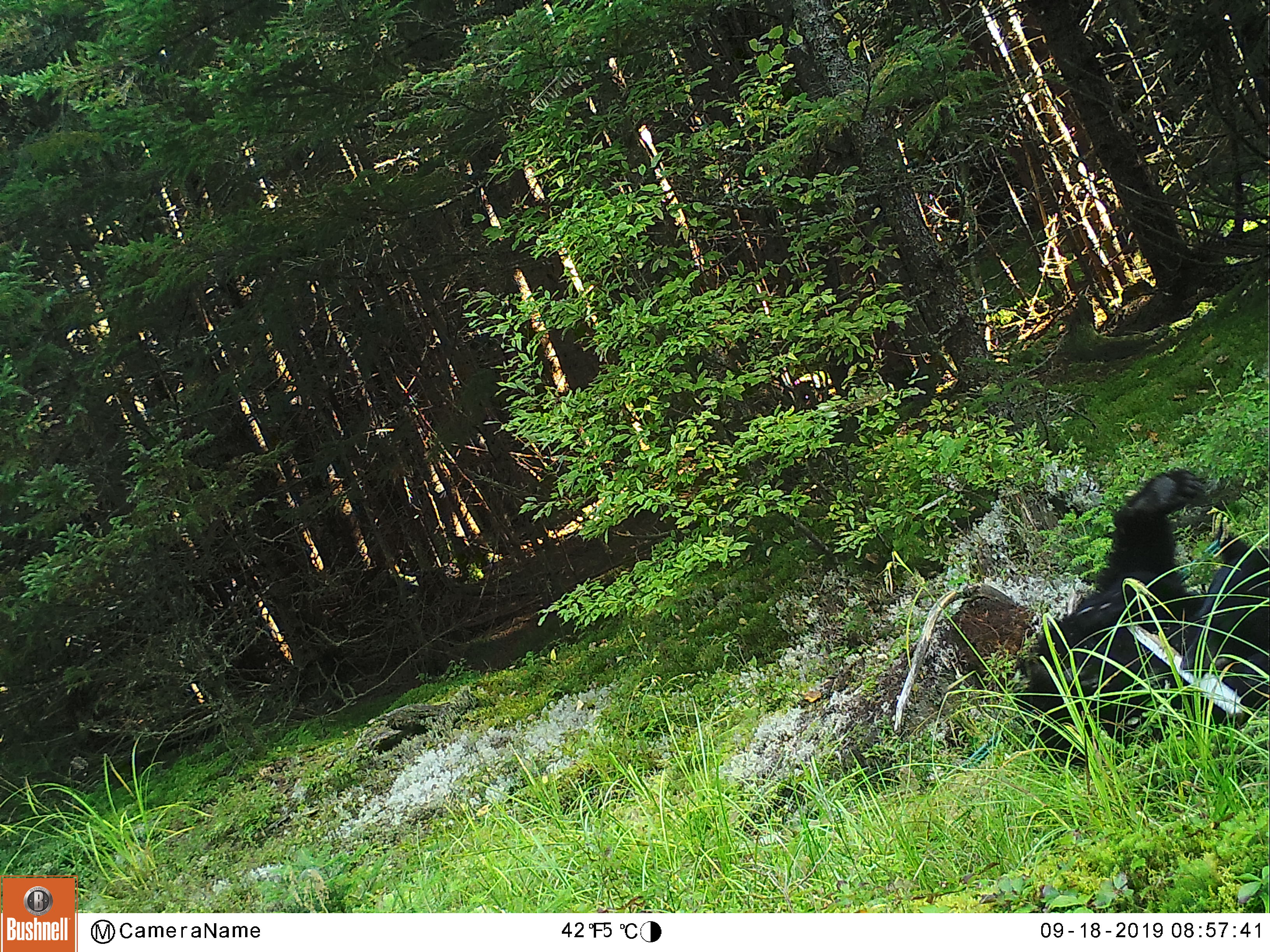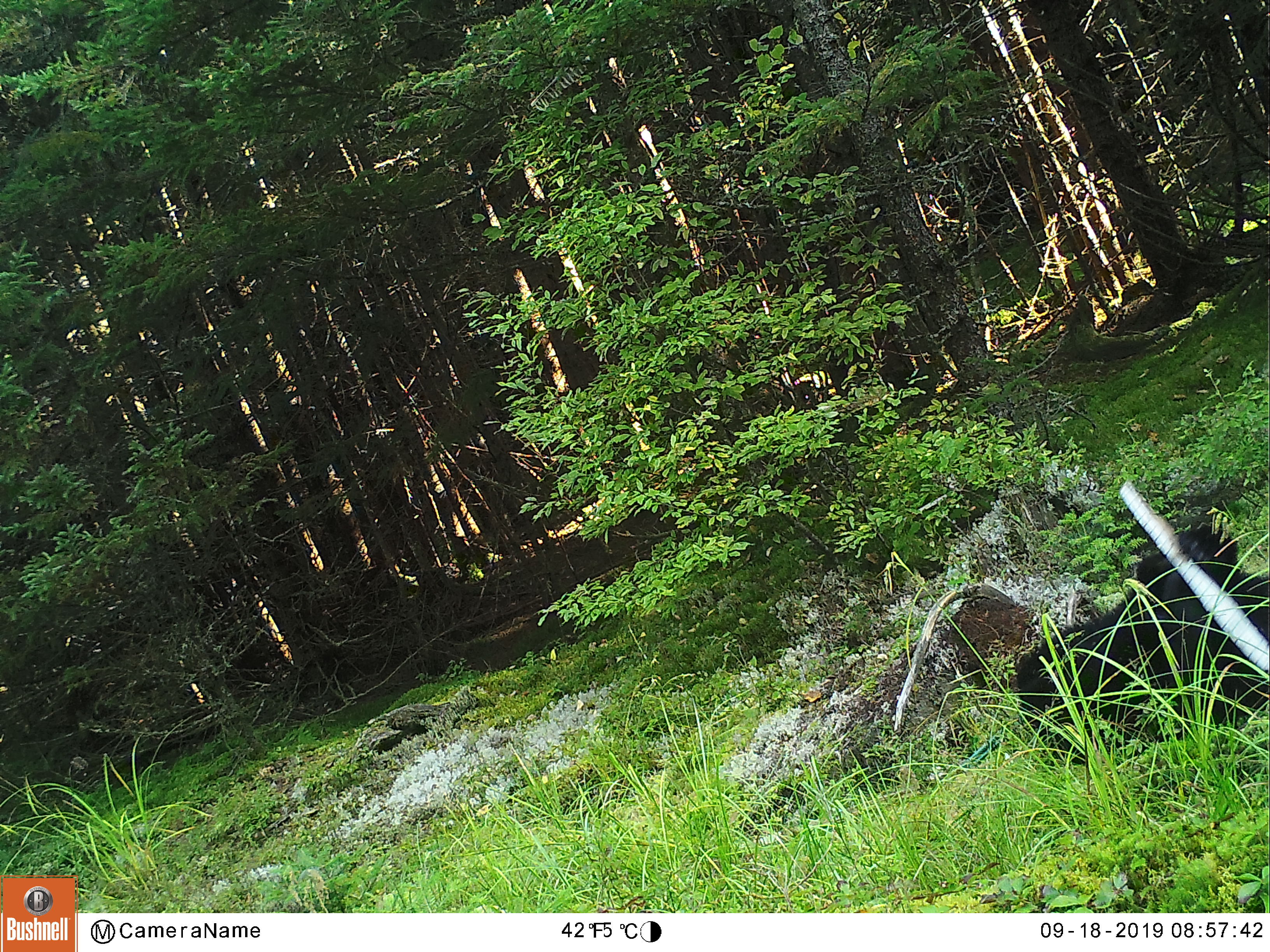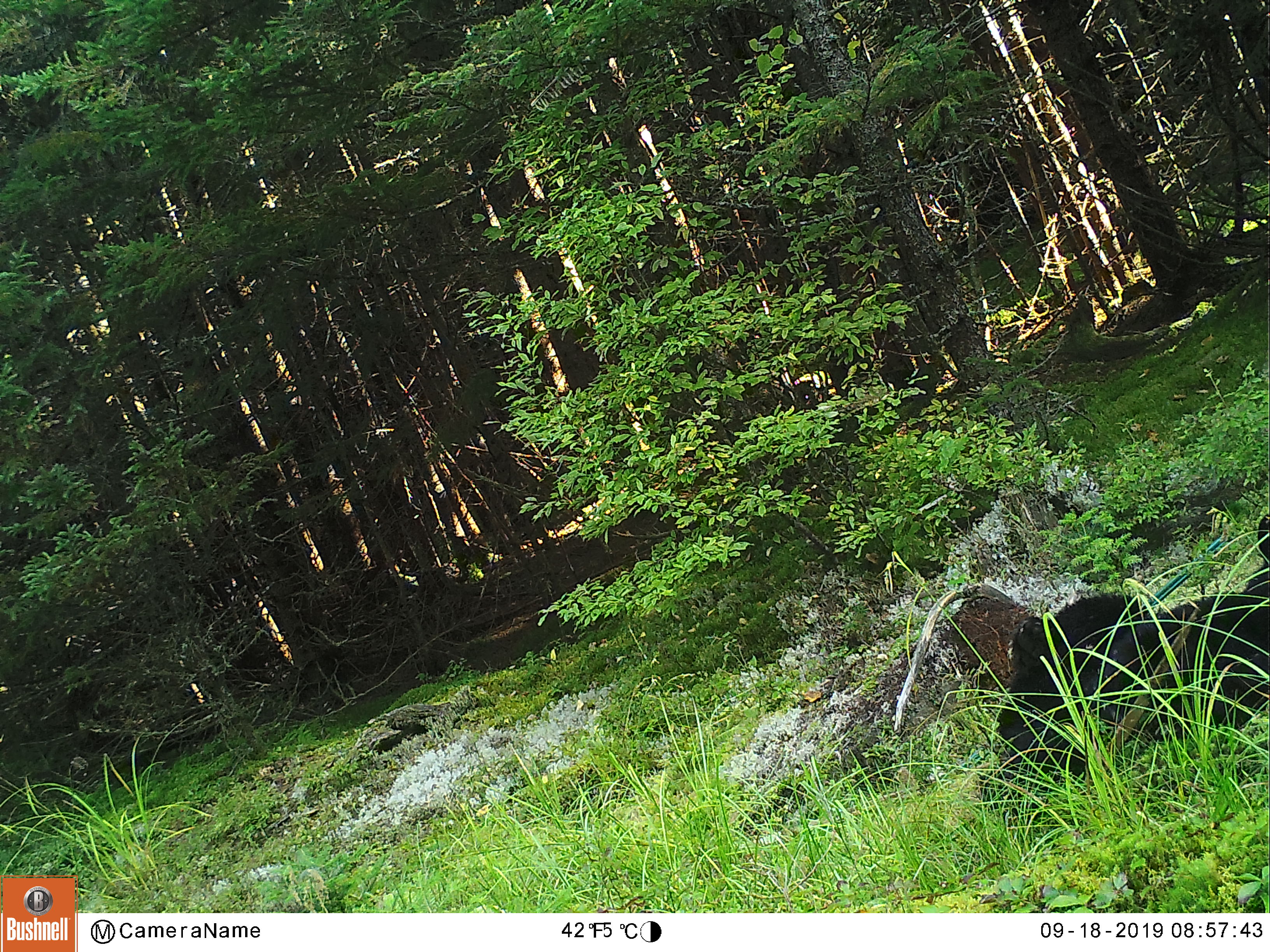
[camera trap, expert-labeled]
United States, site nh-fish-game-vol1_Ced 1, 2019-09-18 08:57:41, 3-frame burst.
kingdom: Animalia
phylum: Chordata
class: Mammalia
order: Carnivora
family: Ursidae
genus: Ursus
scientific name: Ursus americanus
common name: black bear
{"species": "black bear (Ursus americanus)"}